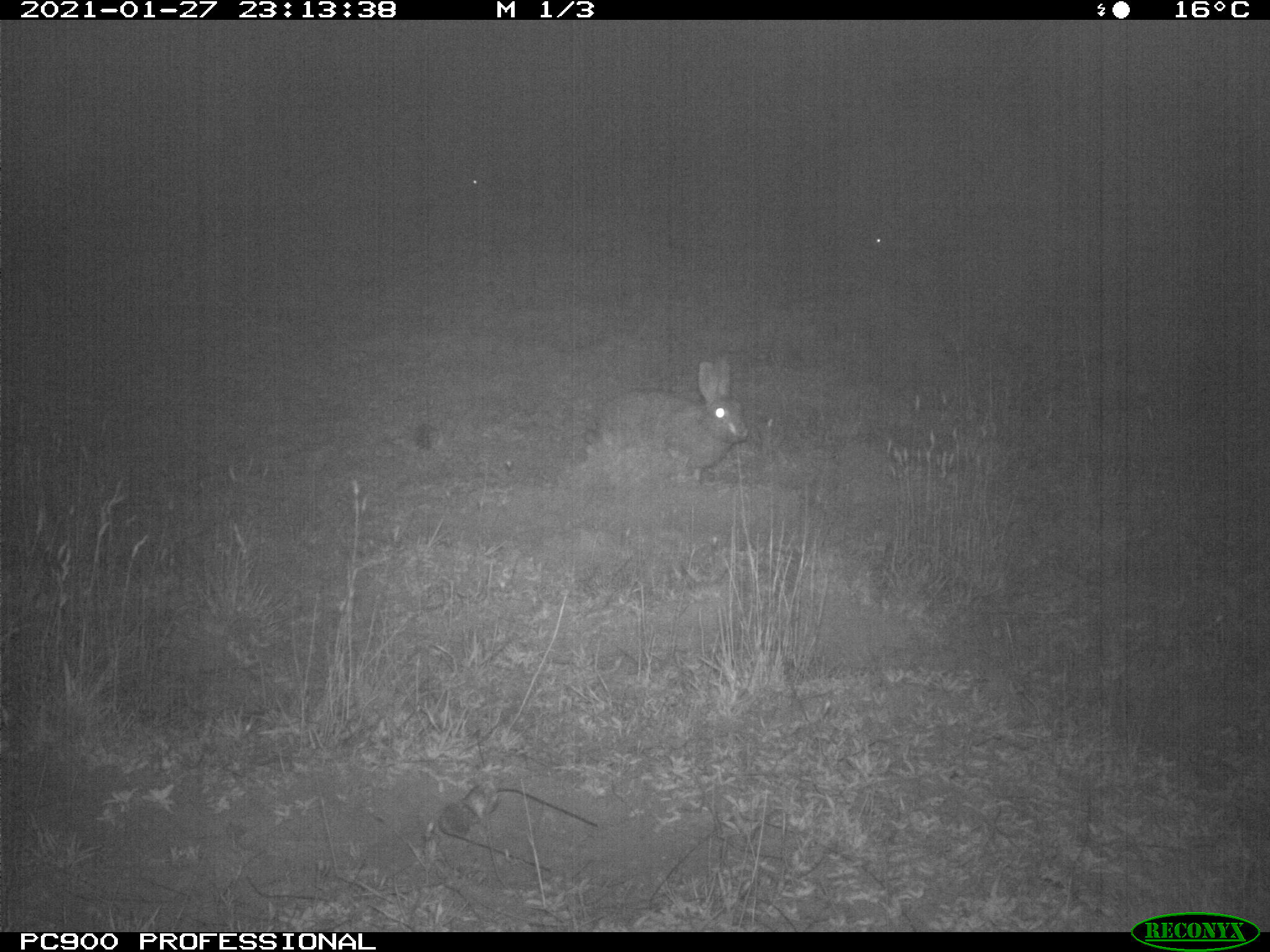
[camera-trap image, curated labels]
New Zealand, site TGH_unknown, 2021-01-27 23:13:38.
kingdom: Animalia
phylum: Chordata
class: Mammalia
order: Lagomorpha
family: Leporidae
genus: Oryctolagus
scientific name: Oryctolagus cuniculus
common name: european rabbit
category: rabbit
Rabbit (european rabbit) (Oryctolagus cuniculus).